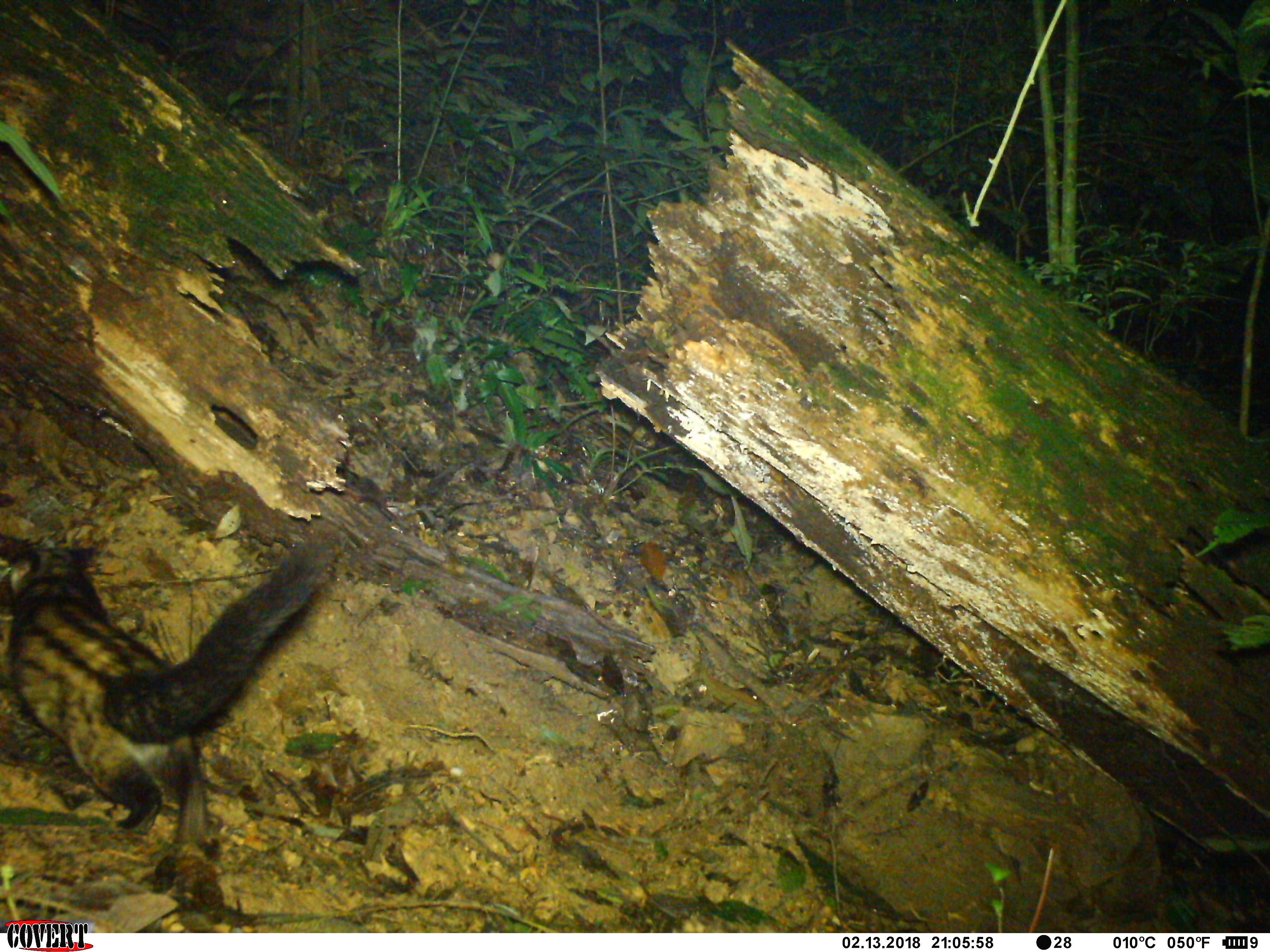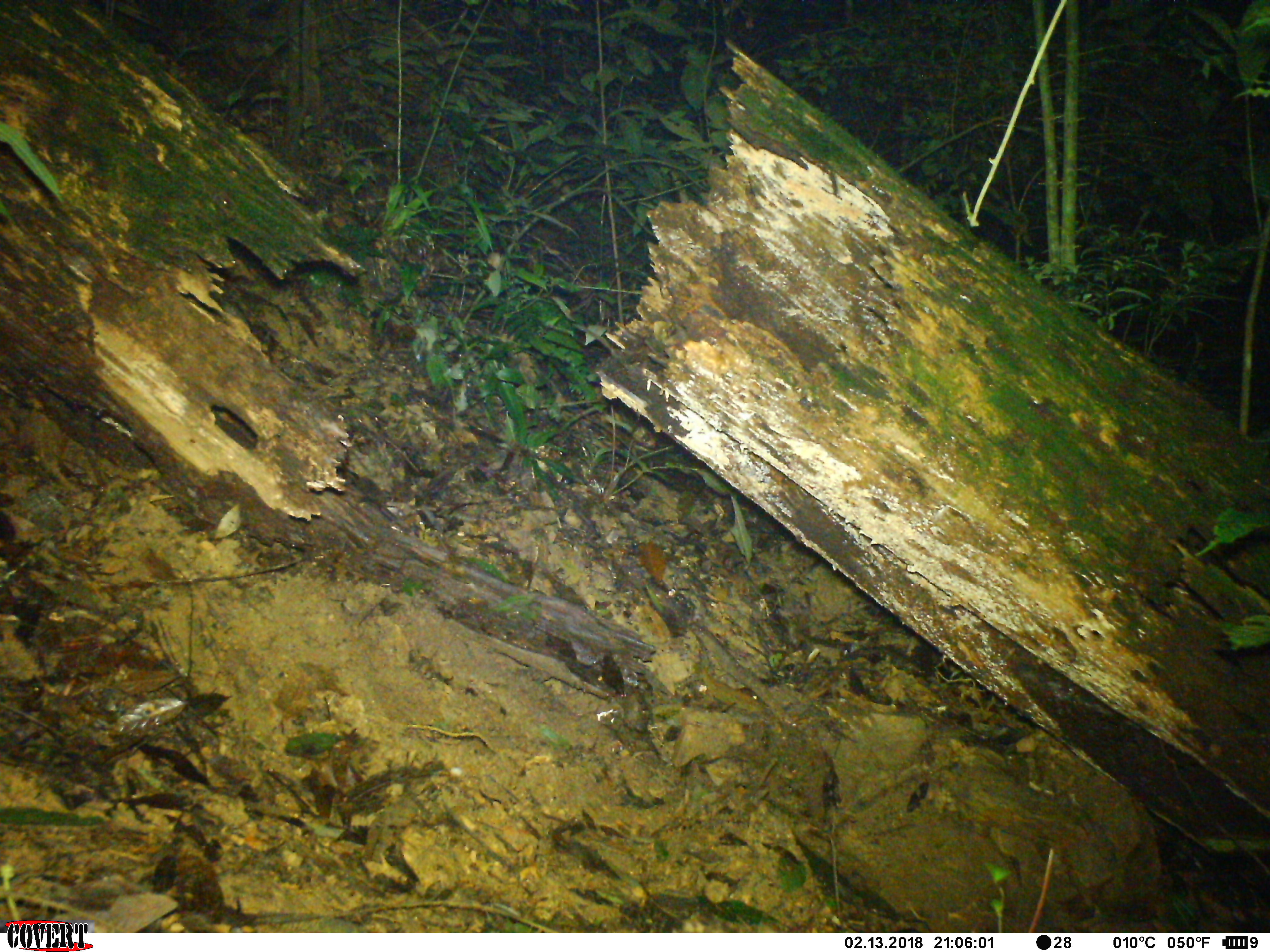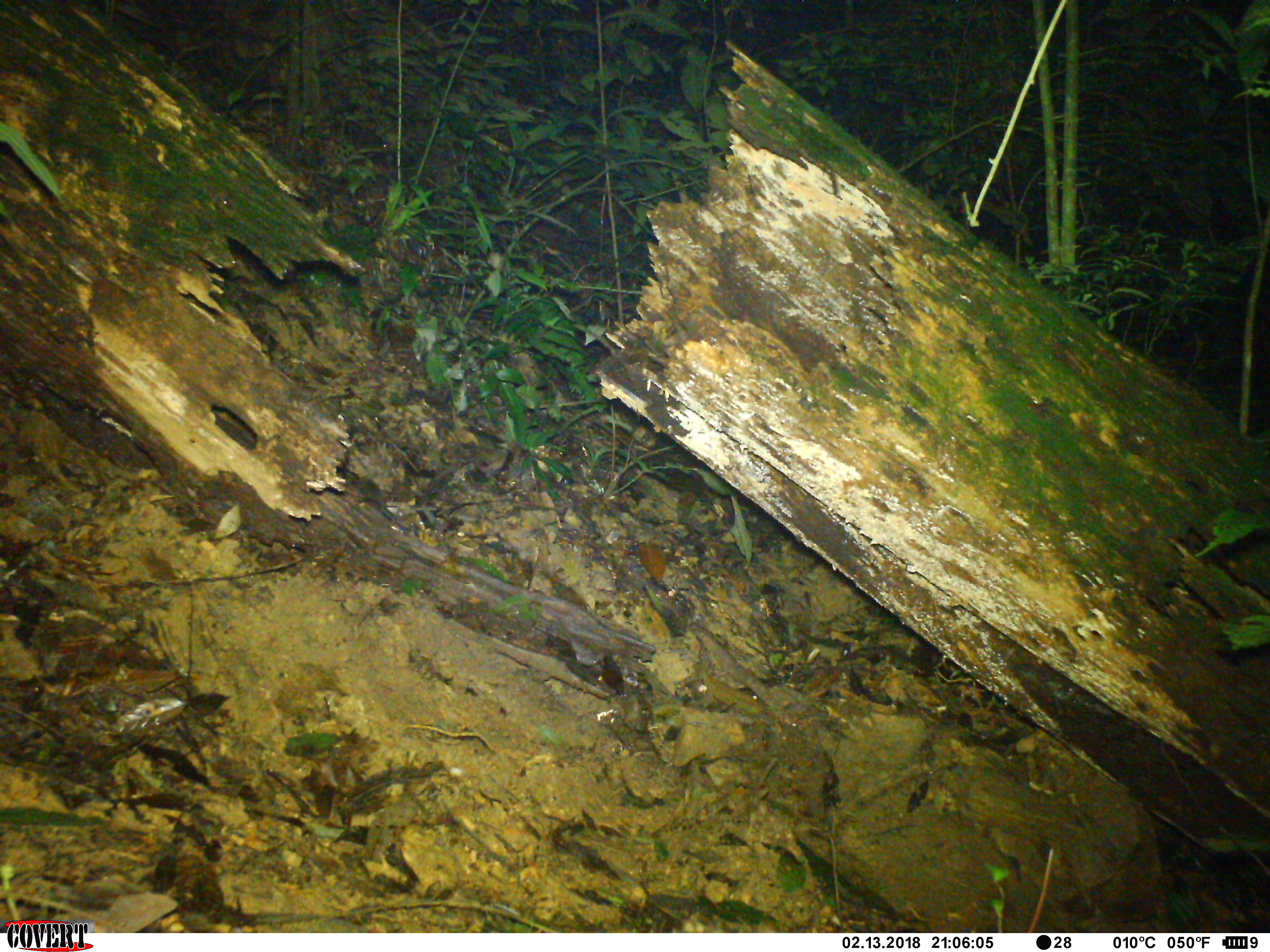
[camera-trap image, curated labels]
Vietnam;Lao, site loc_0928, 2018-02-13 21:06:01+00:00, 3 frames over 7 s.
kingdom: Animalia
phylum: Chordata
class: Mammalia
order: Carnivora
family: Viverridae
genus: Paradoxurus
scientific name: Paradoxurus hermaphroditus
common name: common palm civet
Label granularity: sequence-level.